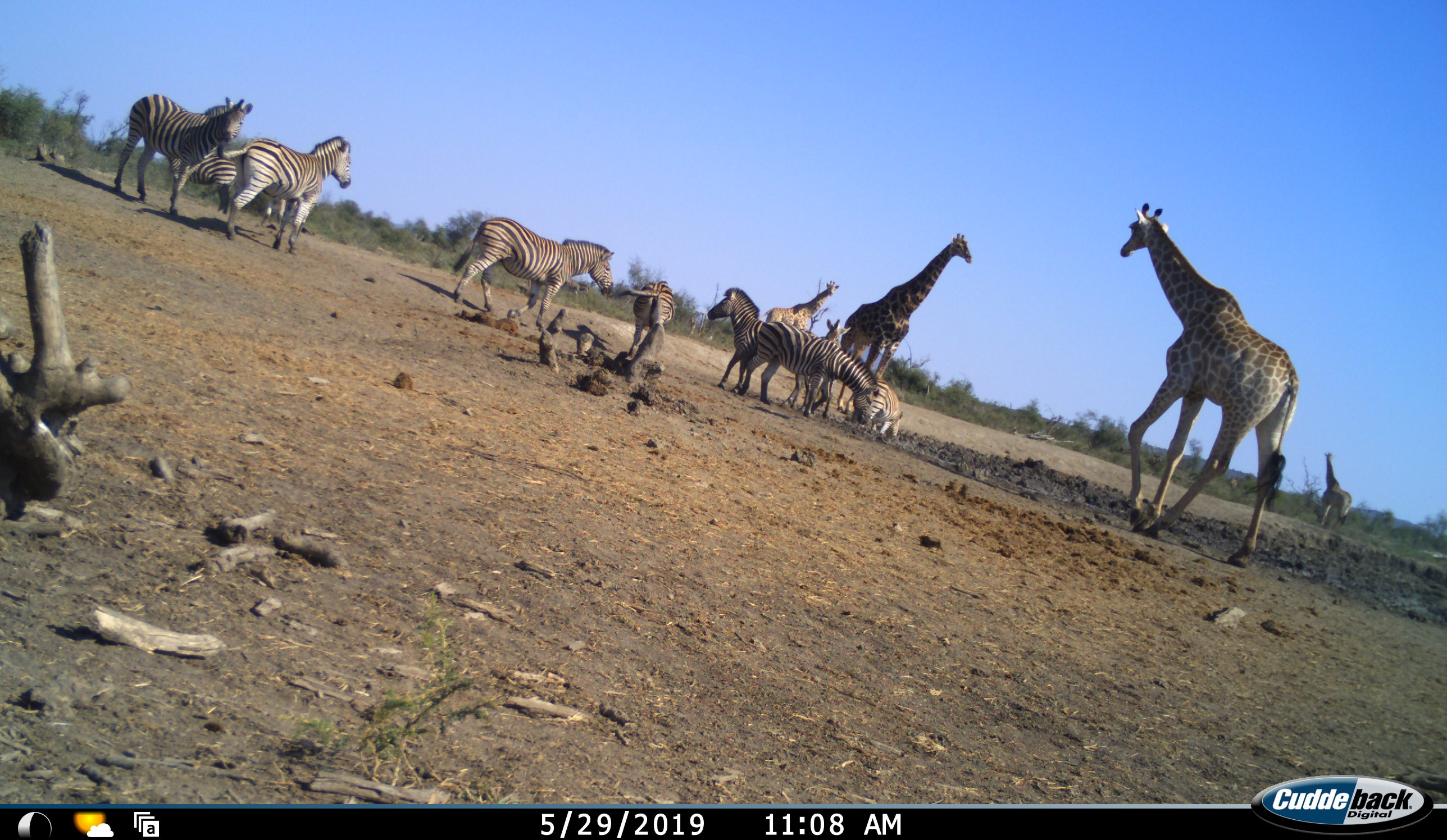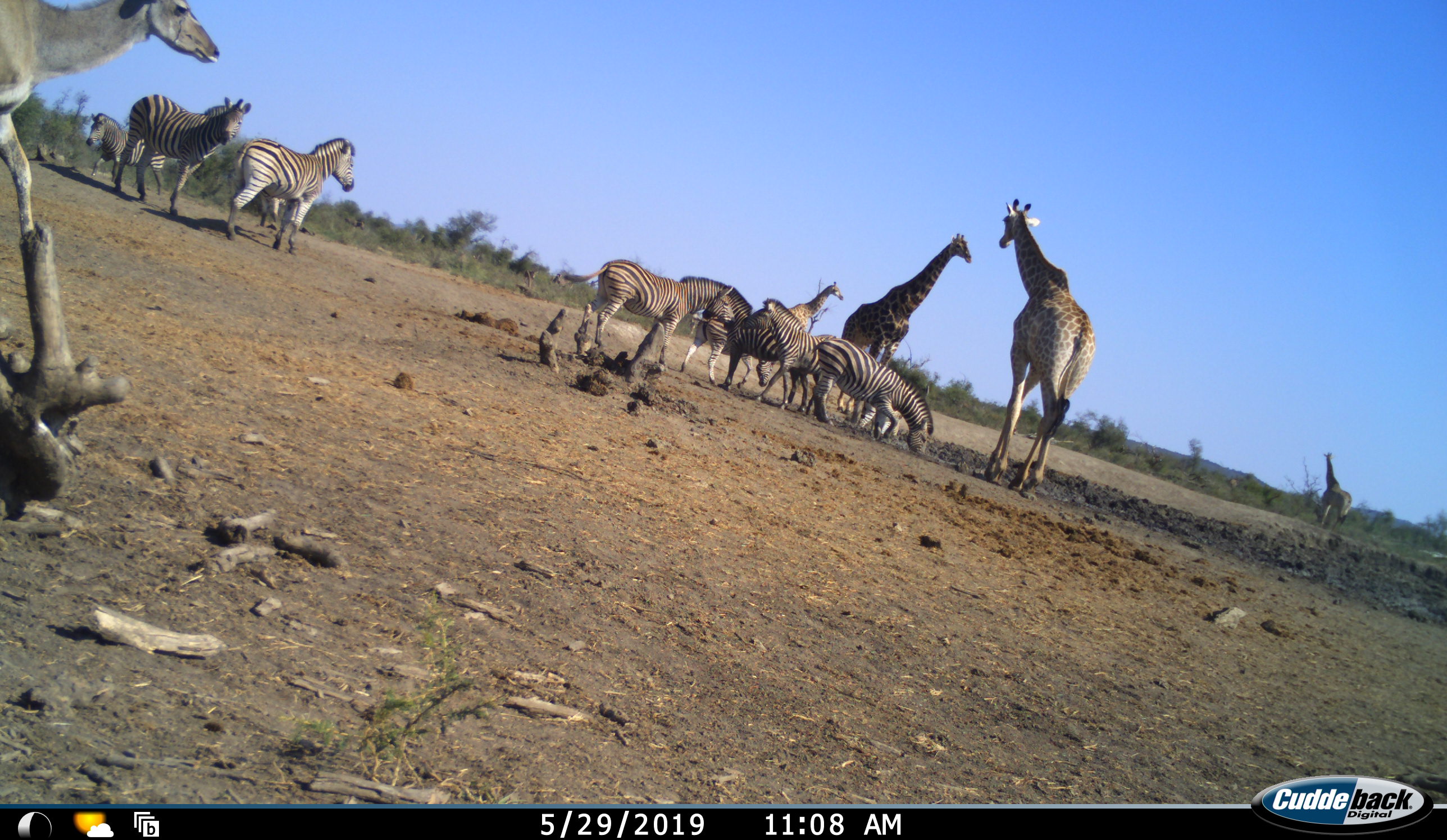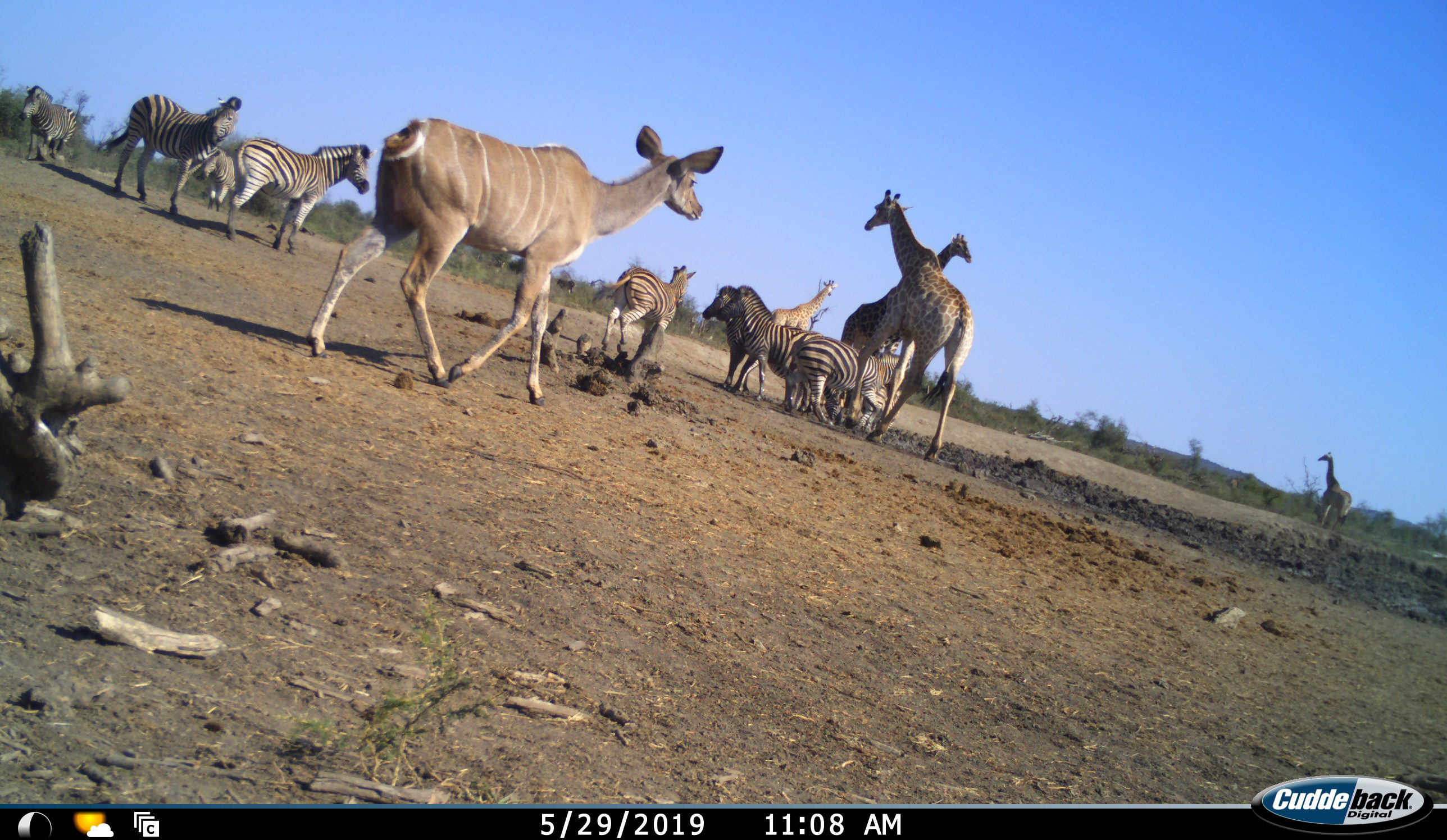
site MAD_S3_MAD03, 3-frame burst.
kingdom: Animalia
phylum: Chordata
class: Mammalia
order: Artiodactyla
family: Giraffidae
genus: Giraffa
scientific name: Giraffa camelopardalis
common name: giraffe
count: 4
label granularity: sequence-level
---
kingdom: Animalia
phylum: Chordata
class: Mammalia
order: Artiodactyla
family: Bovidae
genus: Tragelaphus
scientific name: Tragelaphus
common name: kudu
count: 1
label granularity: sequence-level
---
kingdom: Animalia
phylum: Chordata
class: Mammalia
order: Perissodactyla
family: Equidae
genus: Equus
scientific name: Equus quagga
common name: plains zebra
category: zebraplains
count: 9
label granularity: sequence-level